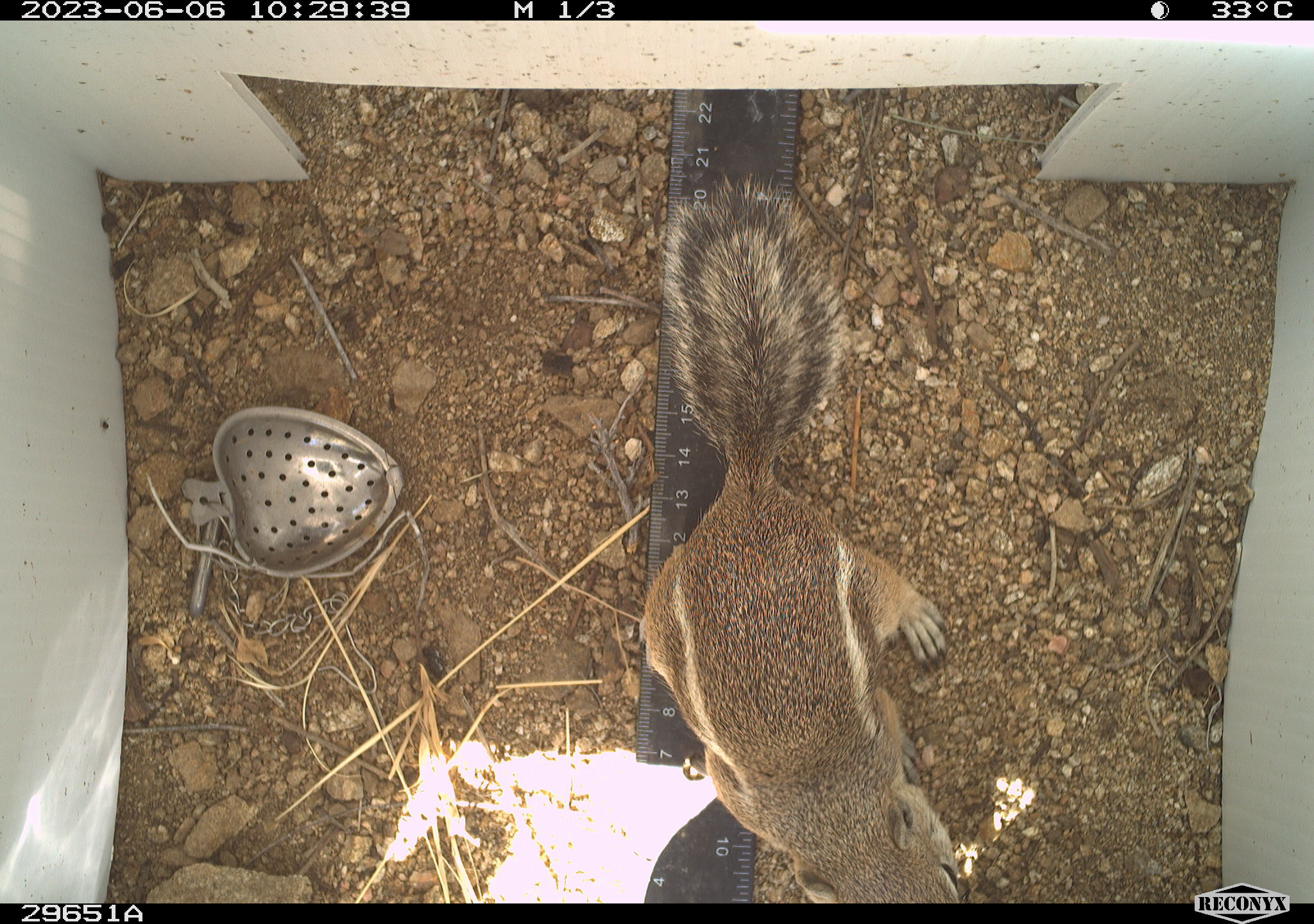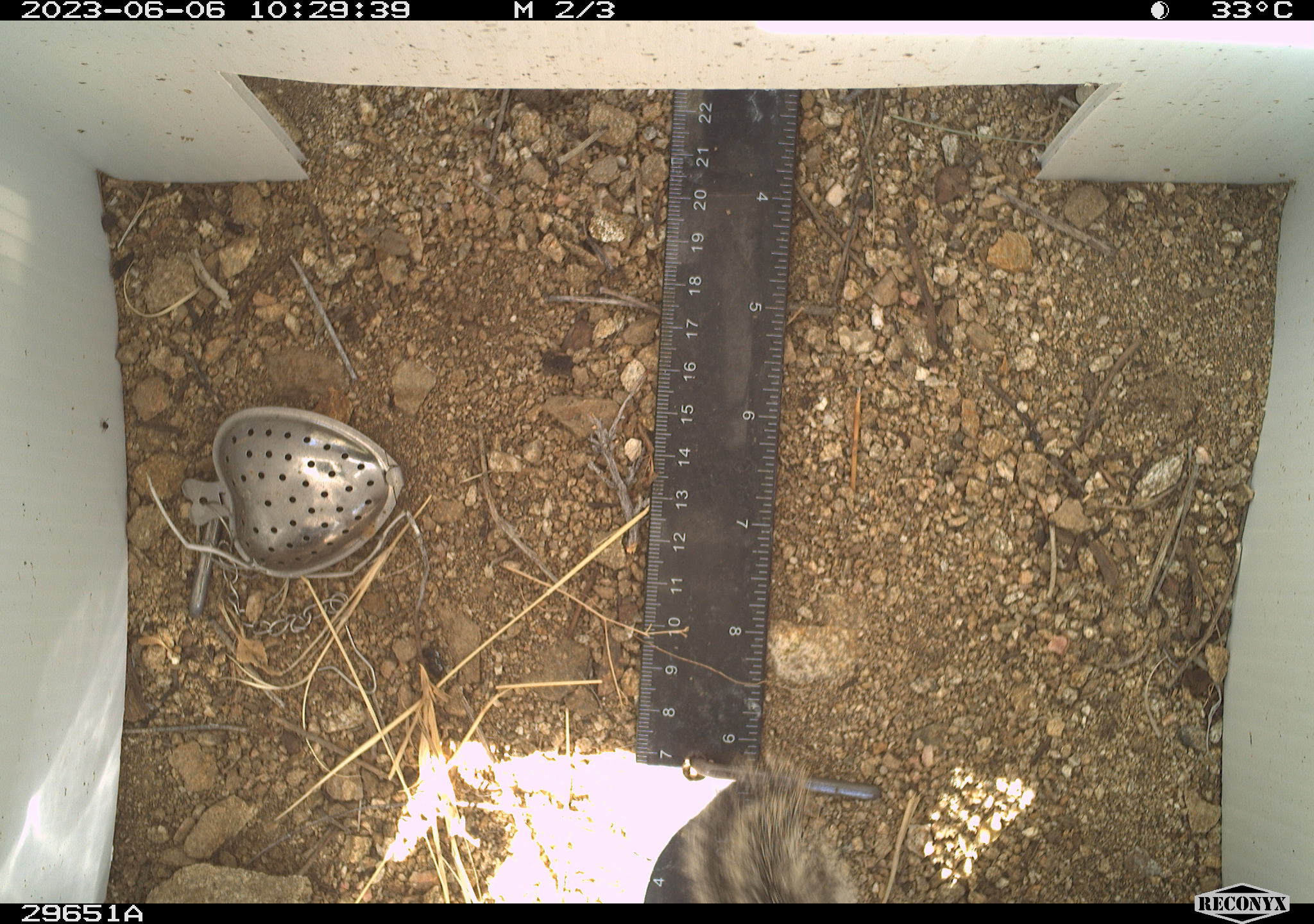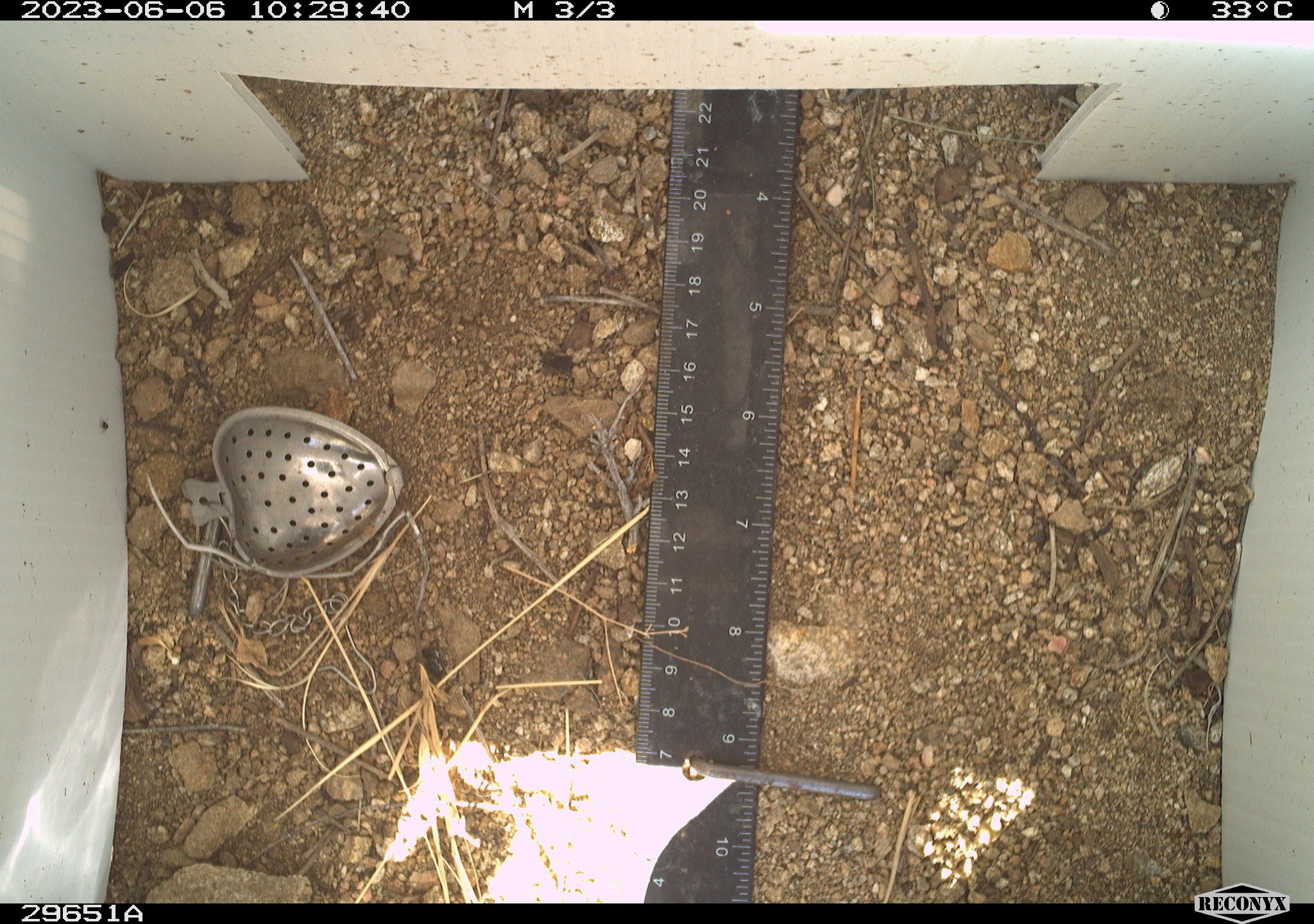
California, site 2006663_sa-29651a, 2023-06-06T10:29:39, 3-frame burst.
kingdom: Animalia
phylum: Chordata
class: Mammalia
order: Rodentia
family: Sciuridae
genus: Ammospermophilus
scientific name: Ammospermophilus leucurus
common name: white-tailed antelope squirrel